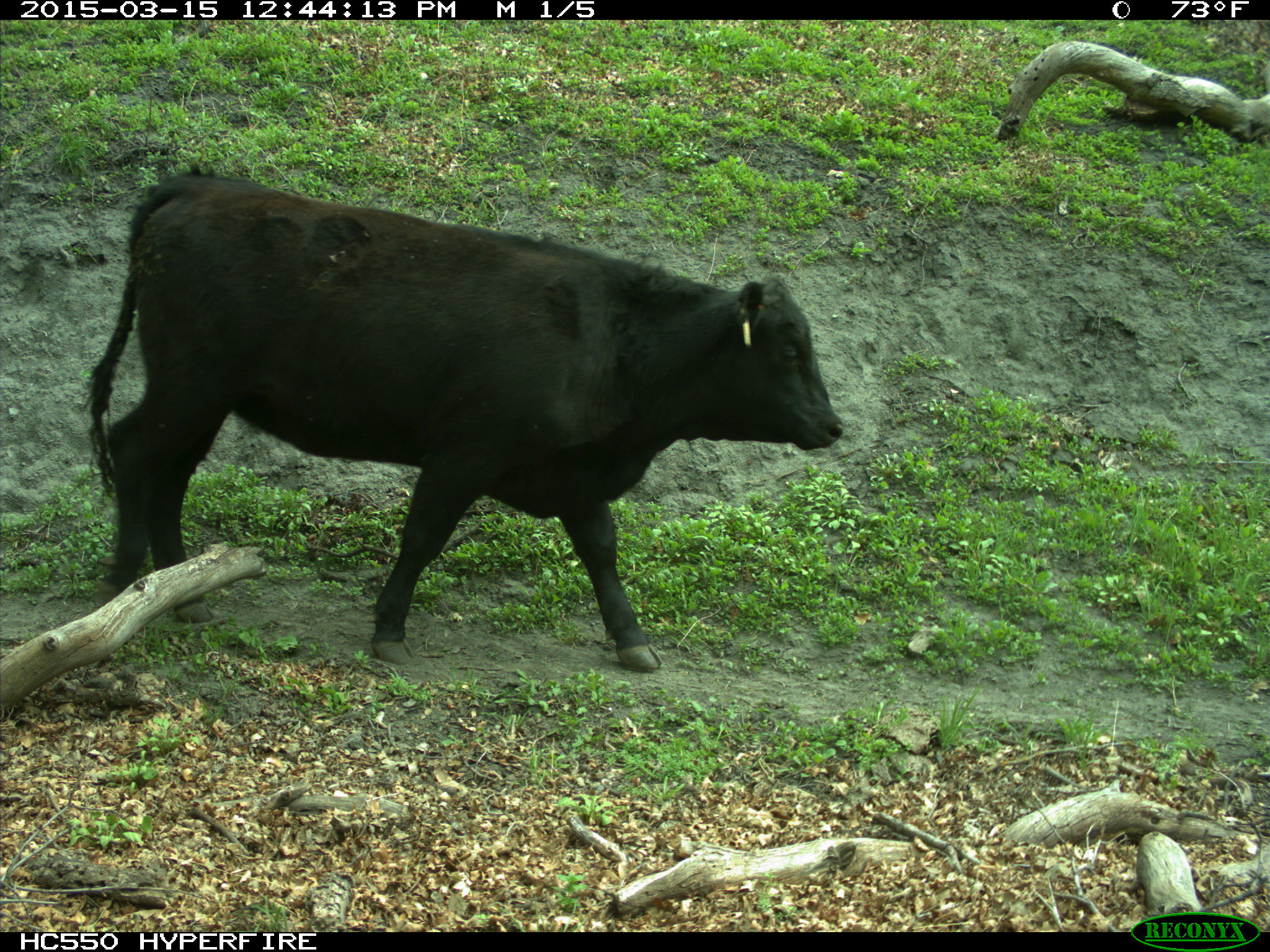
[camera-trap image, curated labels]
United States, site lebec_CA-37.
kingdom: Animalia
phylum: Chordata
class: Mammalia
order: Artiodactyla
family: Bovidae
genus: Bos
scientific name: Bos taurus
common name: domestic cow